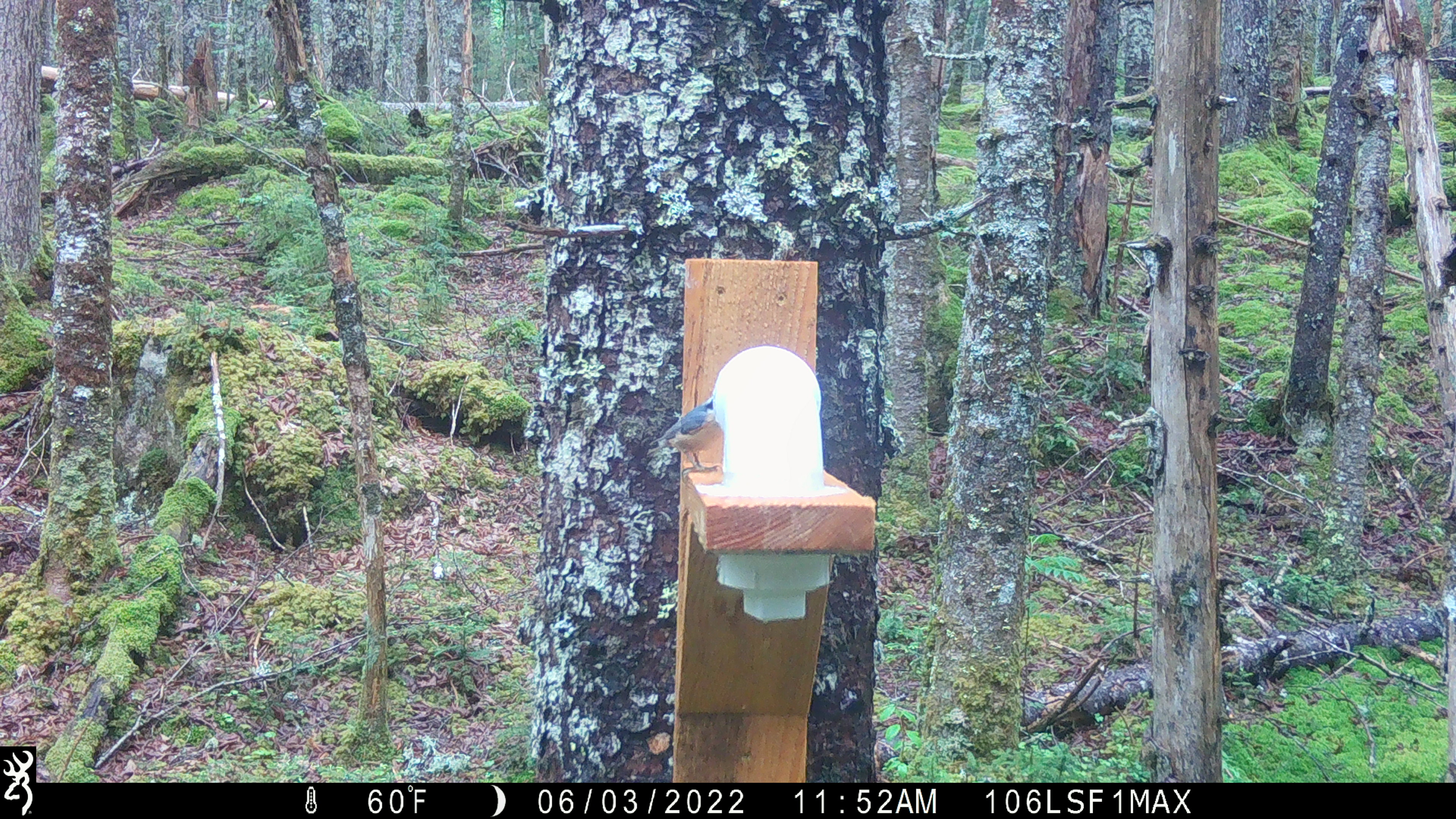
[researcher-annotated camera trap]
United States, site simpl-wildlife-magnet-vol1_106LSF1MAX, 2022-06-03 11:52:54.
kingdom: Animalia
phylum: Chordata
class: Aves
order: Passeriformes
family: Sittidae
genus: Sitta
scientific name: Sitta canadensis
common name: red-breasted nuthatch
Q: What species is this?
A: Red-breasted nuthatch (Sitta canadensis).